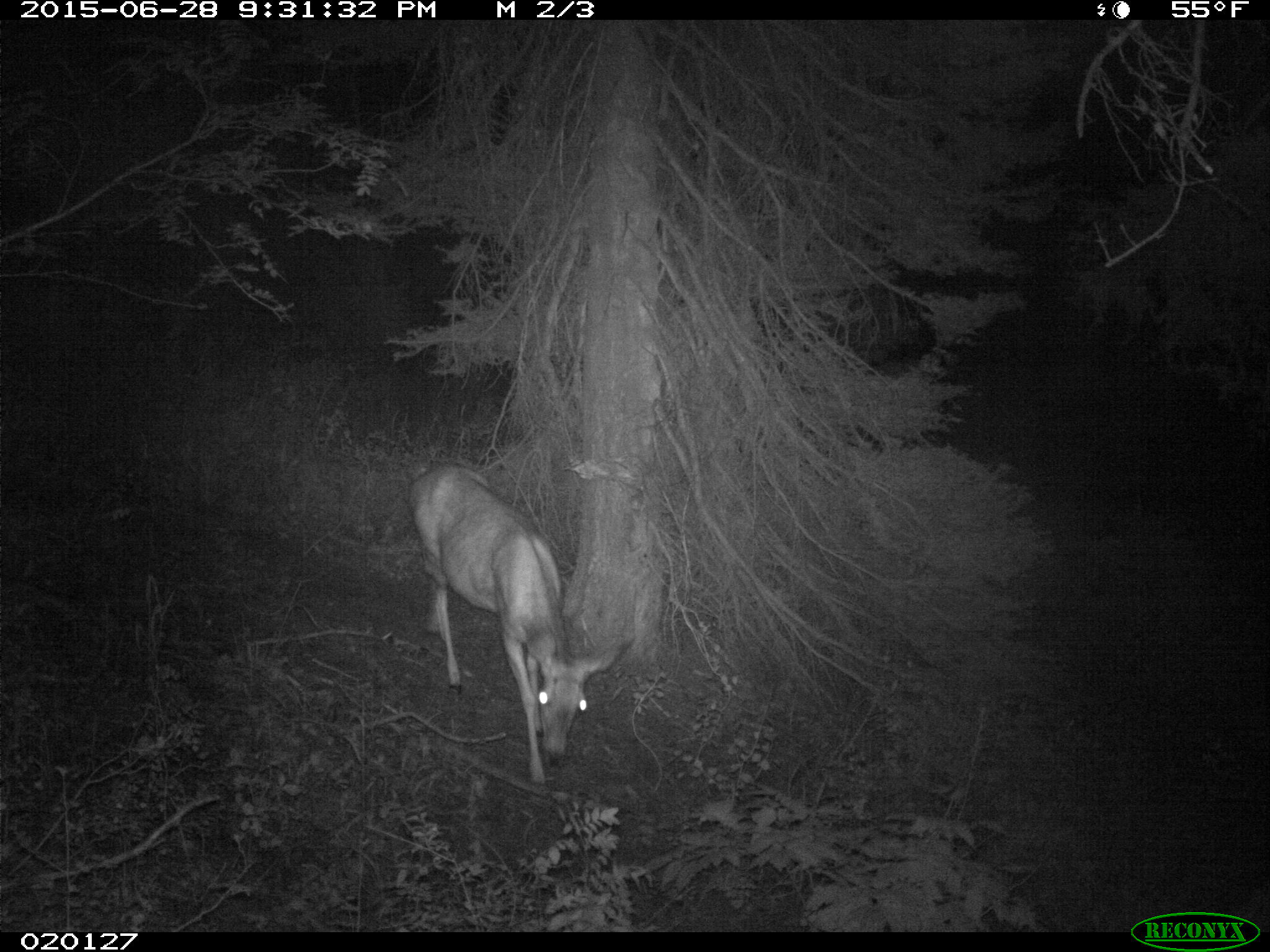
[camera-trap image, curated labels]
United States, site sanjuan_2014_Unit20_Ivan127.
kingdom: Animalia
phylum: Chordata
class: Mammalia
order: Artiodactyla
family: Cervidae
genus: Odocoileus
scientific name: Odocoileus hemionus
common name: mule deer